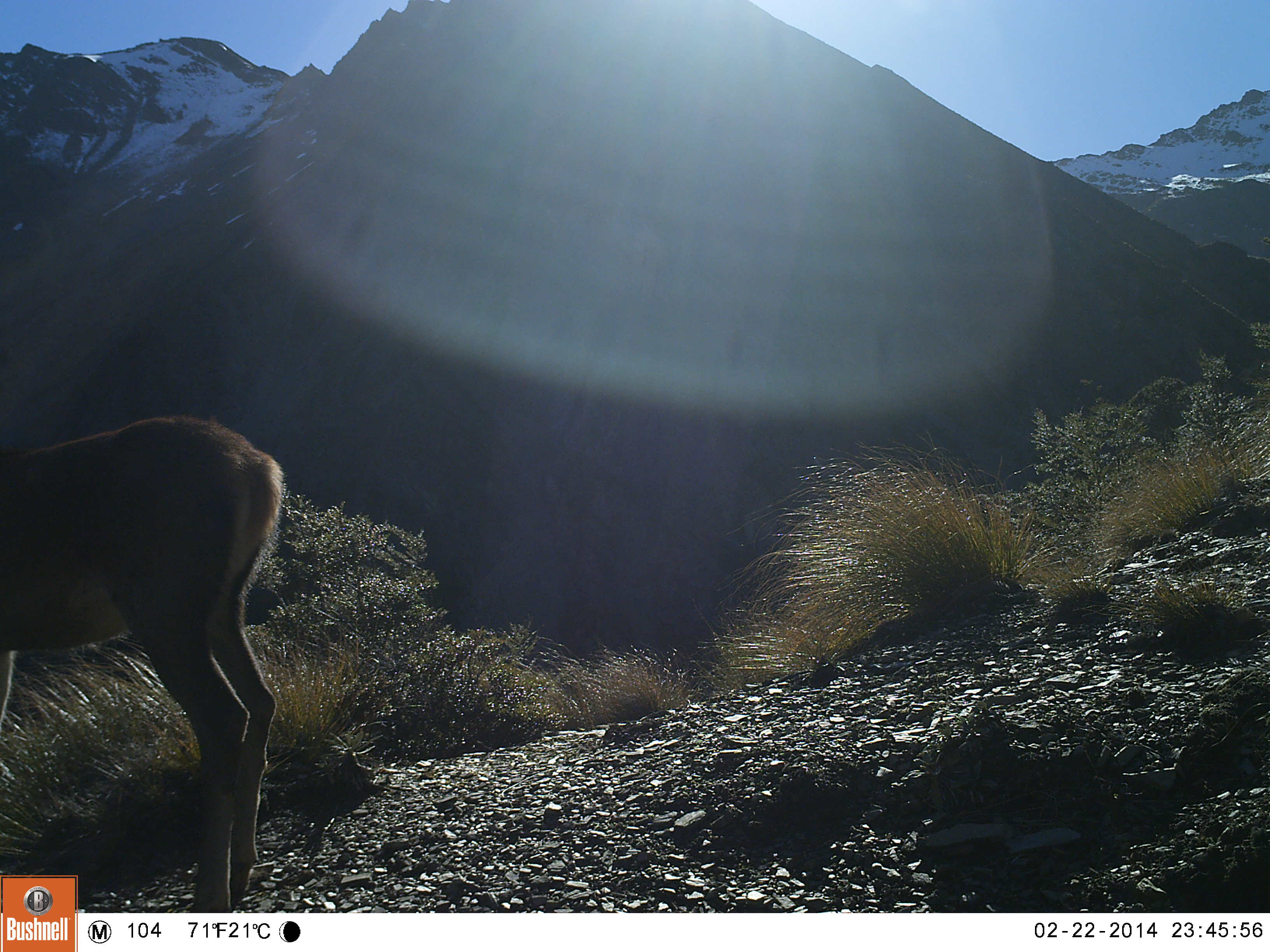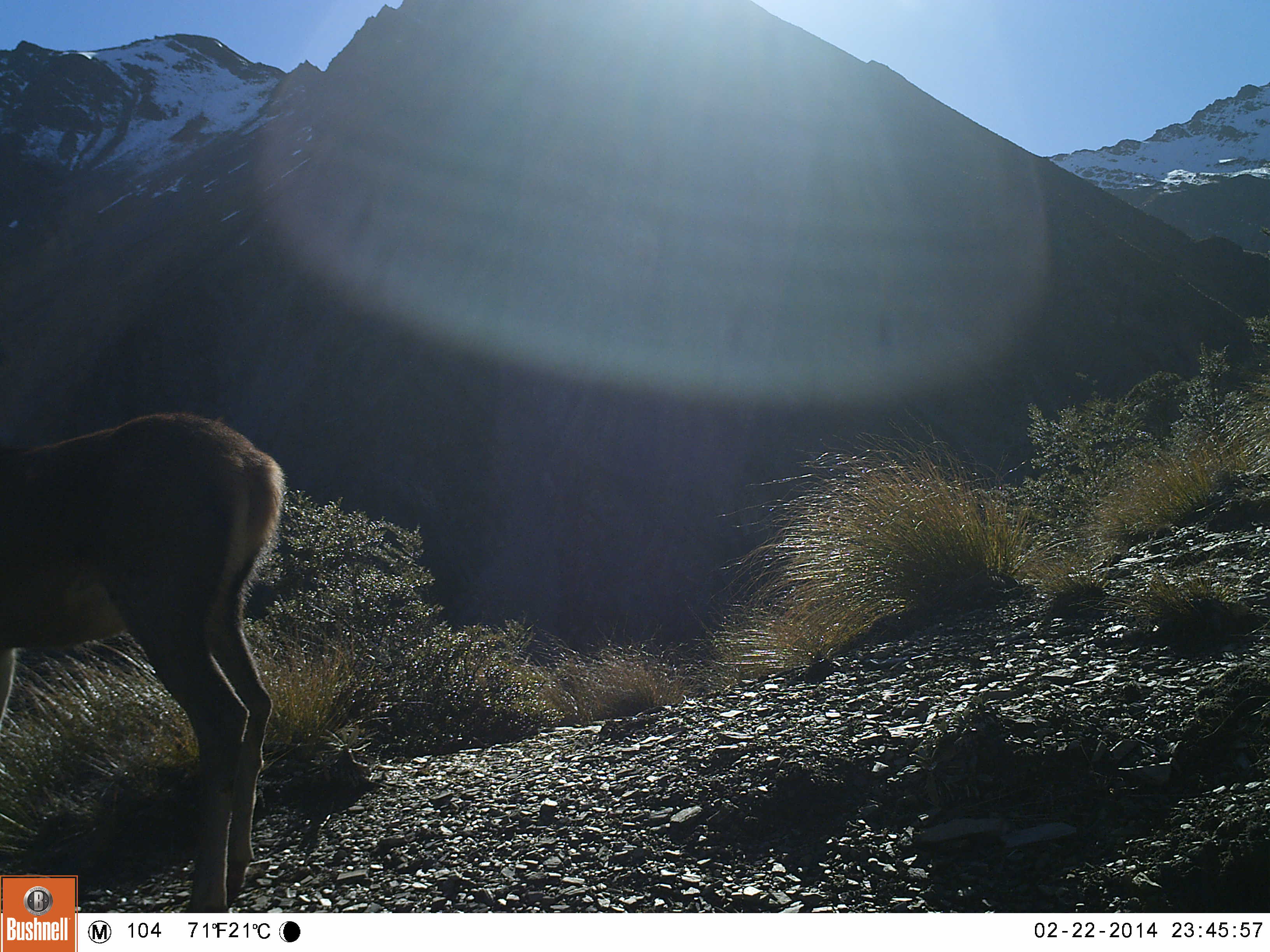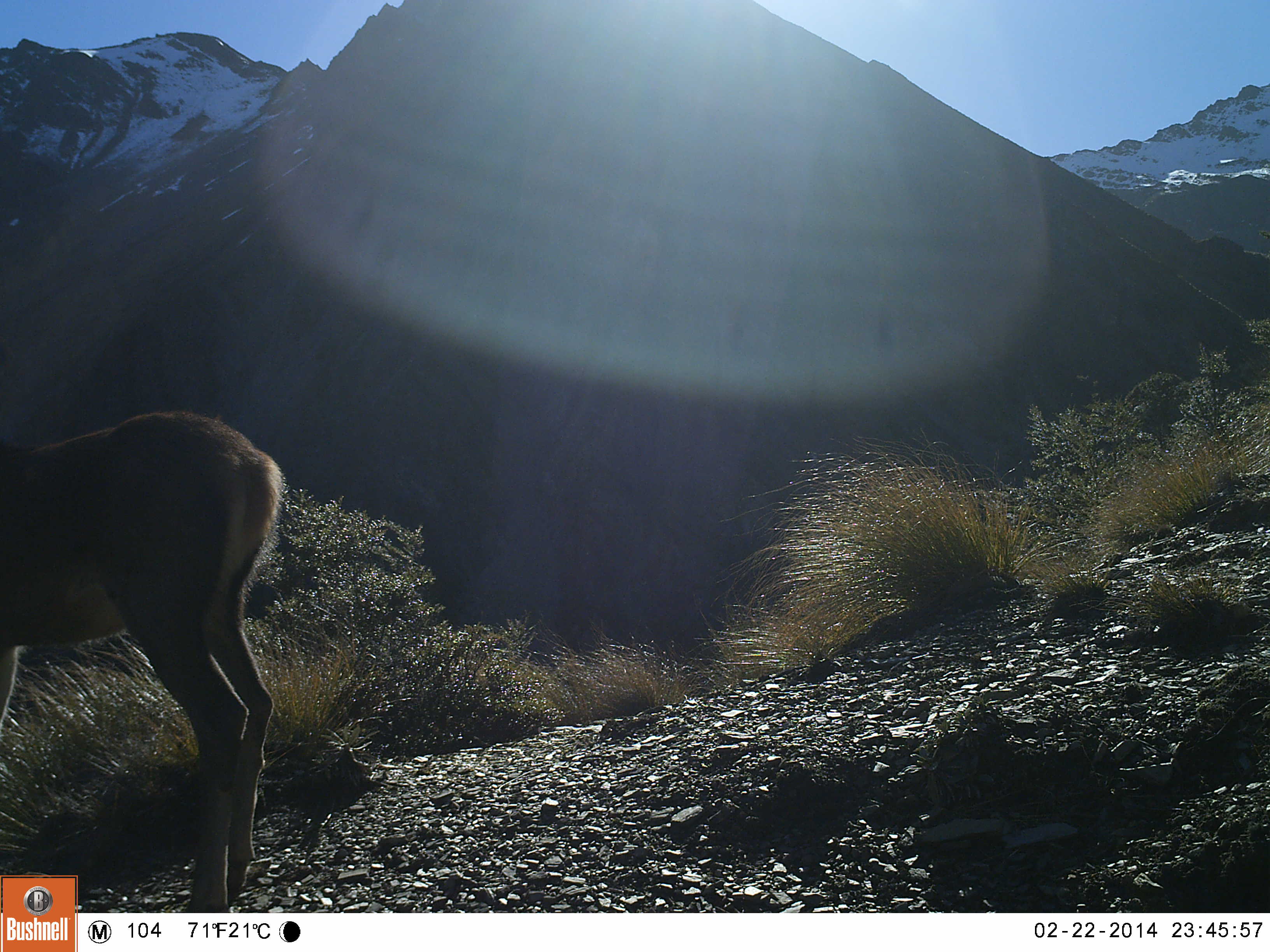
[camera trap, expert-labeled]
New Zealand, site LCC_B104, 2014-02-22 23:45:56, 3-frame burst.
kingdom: Animalia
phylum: Chordata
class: Mammalia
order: Artiodactyla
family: Cervidae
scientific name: Cervidae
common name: deer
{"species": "deer (Cervidae)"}